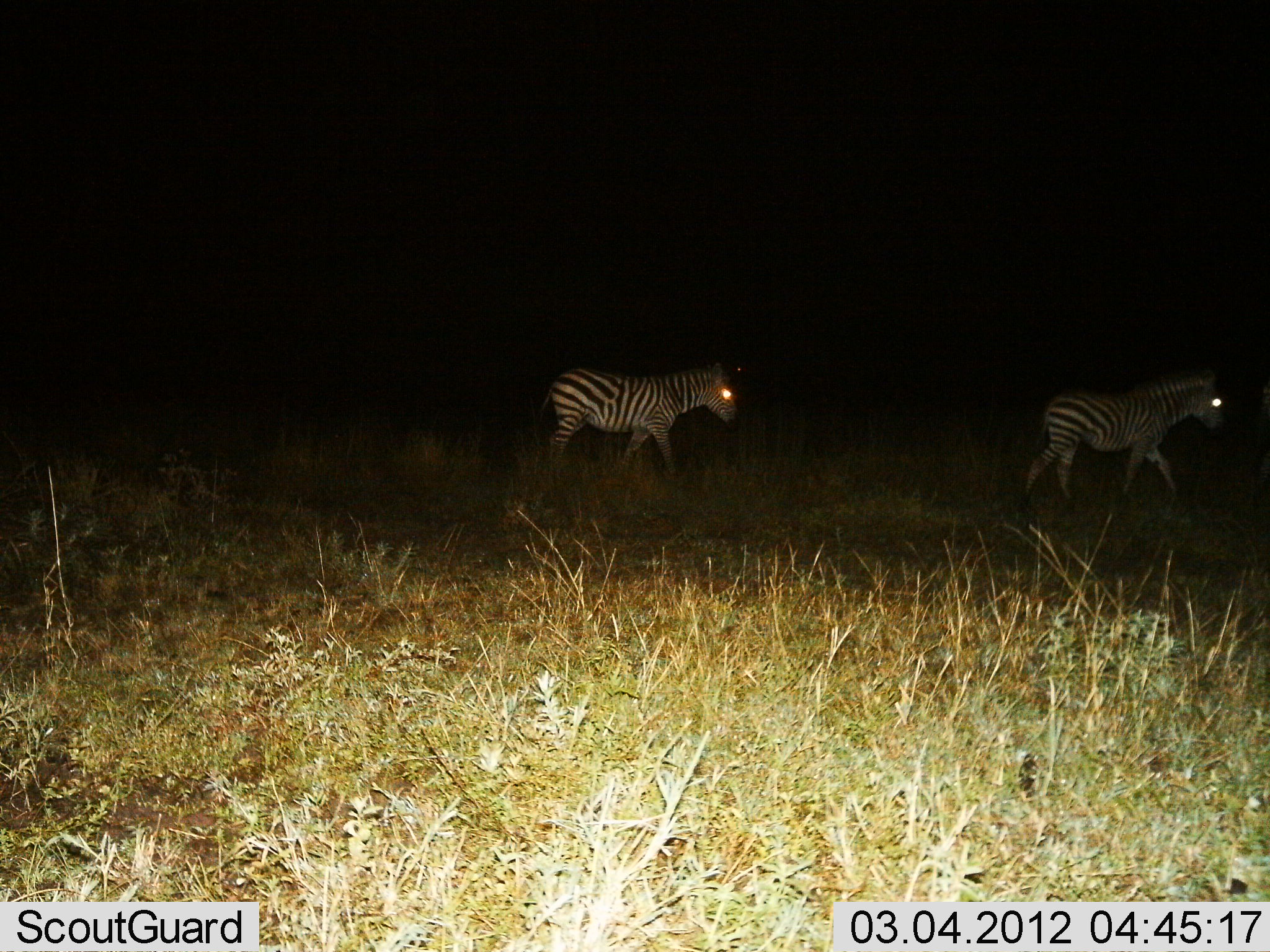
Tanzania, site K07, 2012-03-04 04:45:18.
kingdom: Animalia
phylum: Chordata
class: Mammalia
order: Perissodactyla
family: Equidae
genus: Equus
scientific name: Equus quagga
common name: plains zebra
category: zebra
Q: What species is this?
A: Zebra (plains zebra) (Equus quagga).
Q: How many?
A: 2.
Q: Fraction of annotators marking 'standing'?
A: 8%.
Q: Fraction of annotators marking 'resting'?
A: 0%.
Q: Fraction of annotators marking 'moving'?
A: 96%.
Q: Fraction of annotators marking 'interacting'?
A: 0%.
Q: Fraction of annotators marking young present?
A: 0%.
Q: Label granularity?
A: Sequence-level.